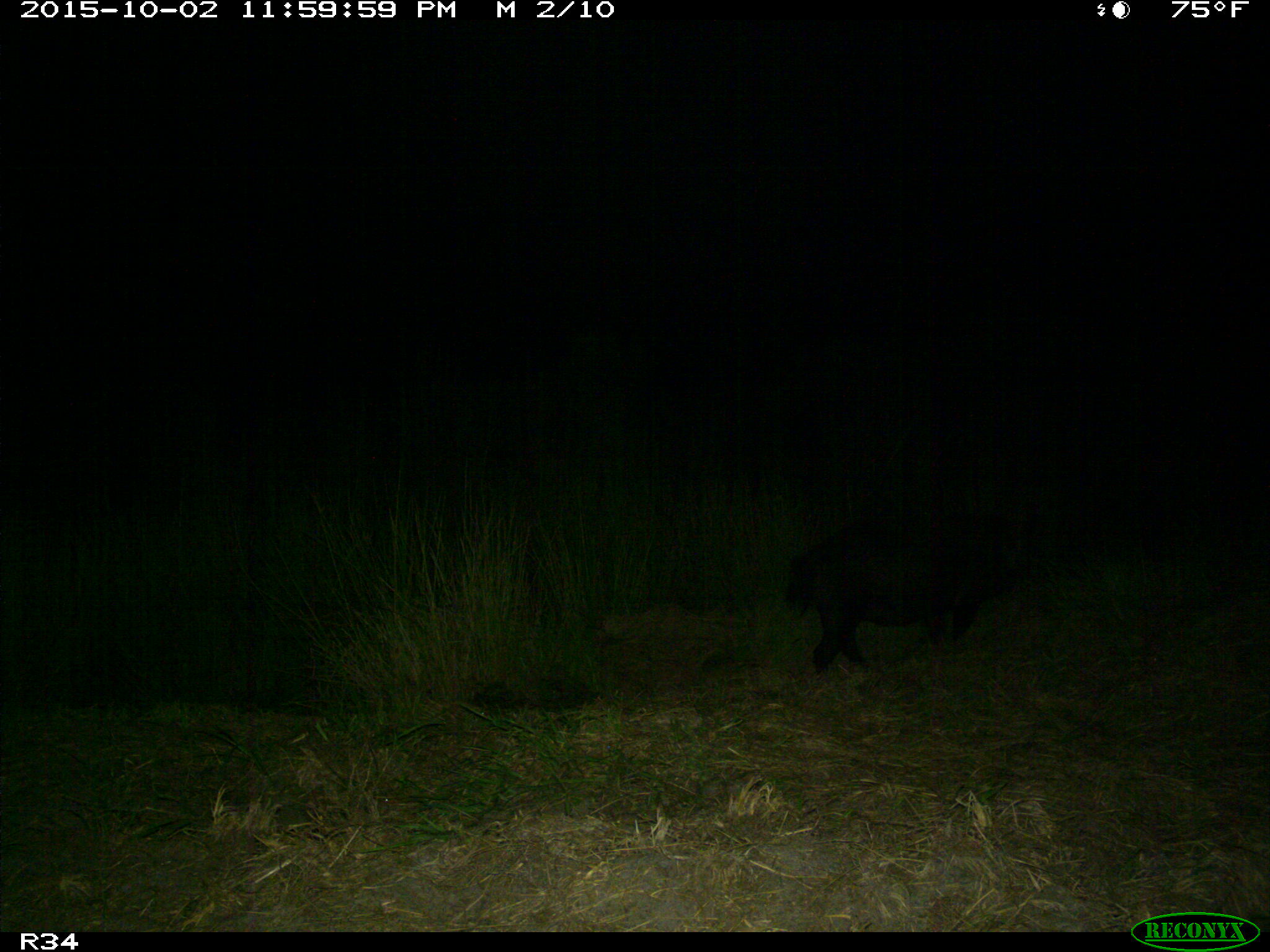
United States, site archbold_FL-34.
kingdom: Animalia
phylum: Chordata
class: Mammalia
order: Artiodactyla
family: Suidae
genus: Sus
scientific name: Sus scrofa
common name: wild boar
Sus scrofa (wild boar).